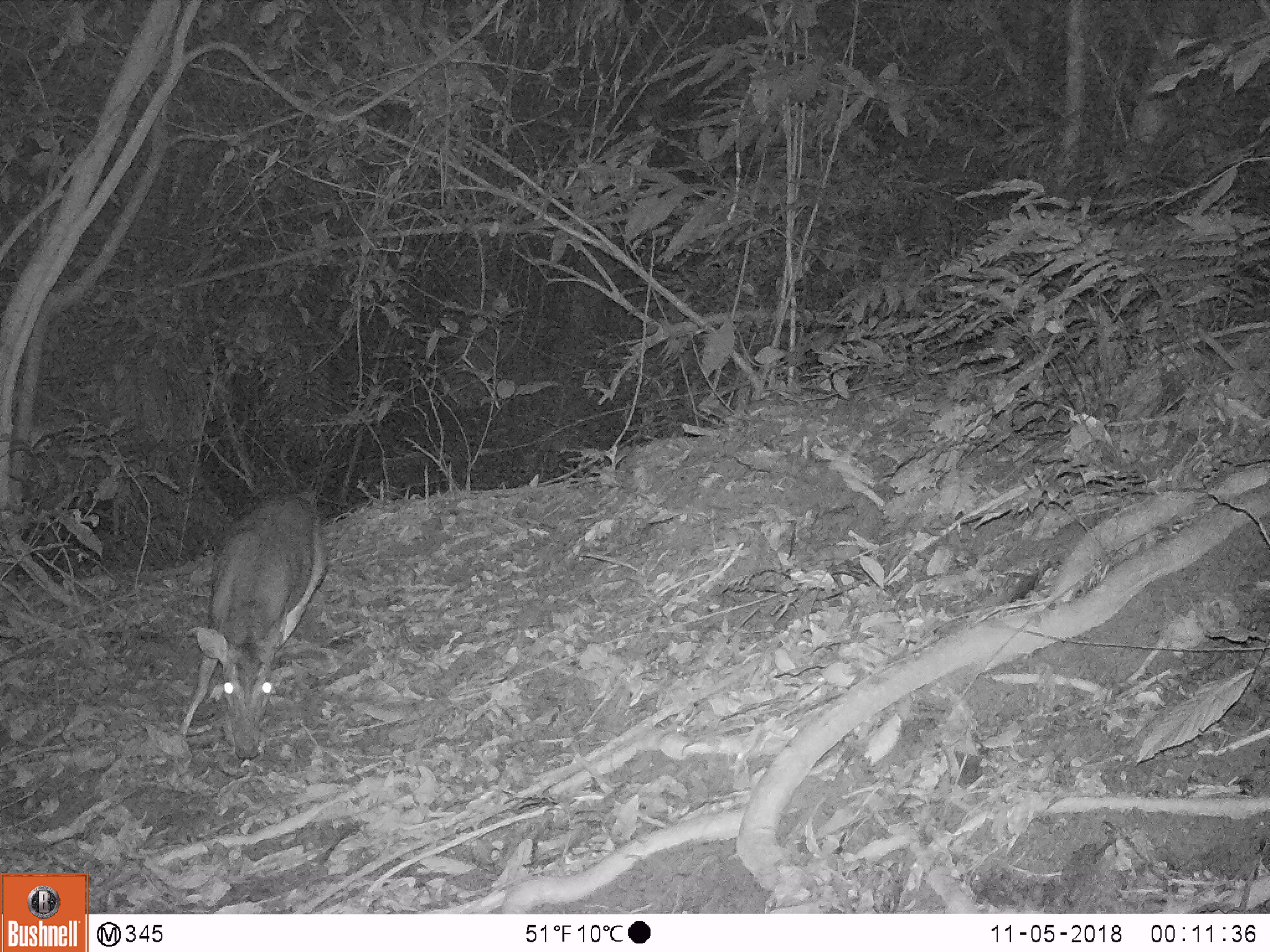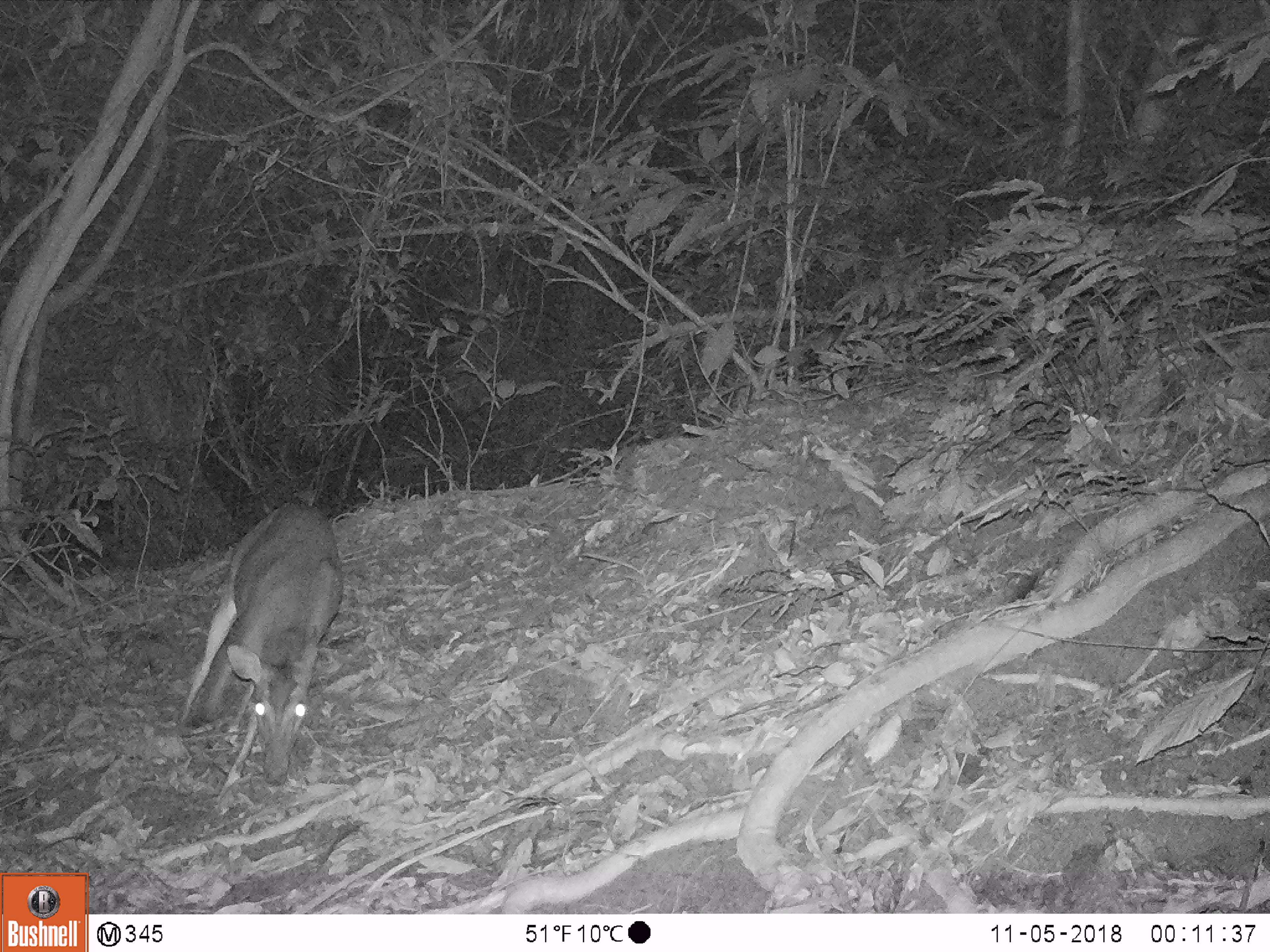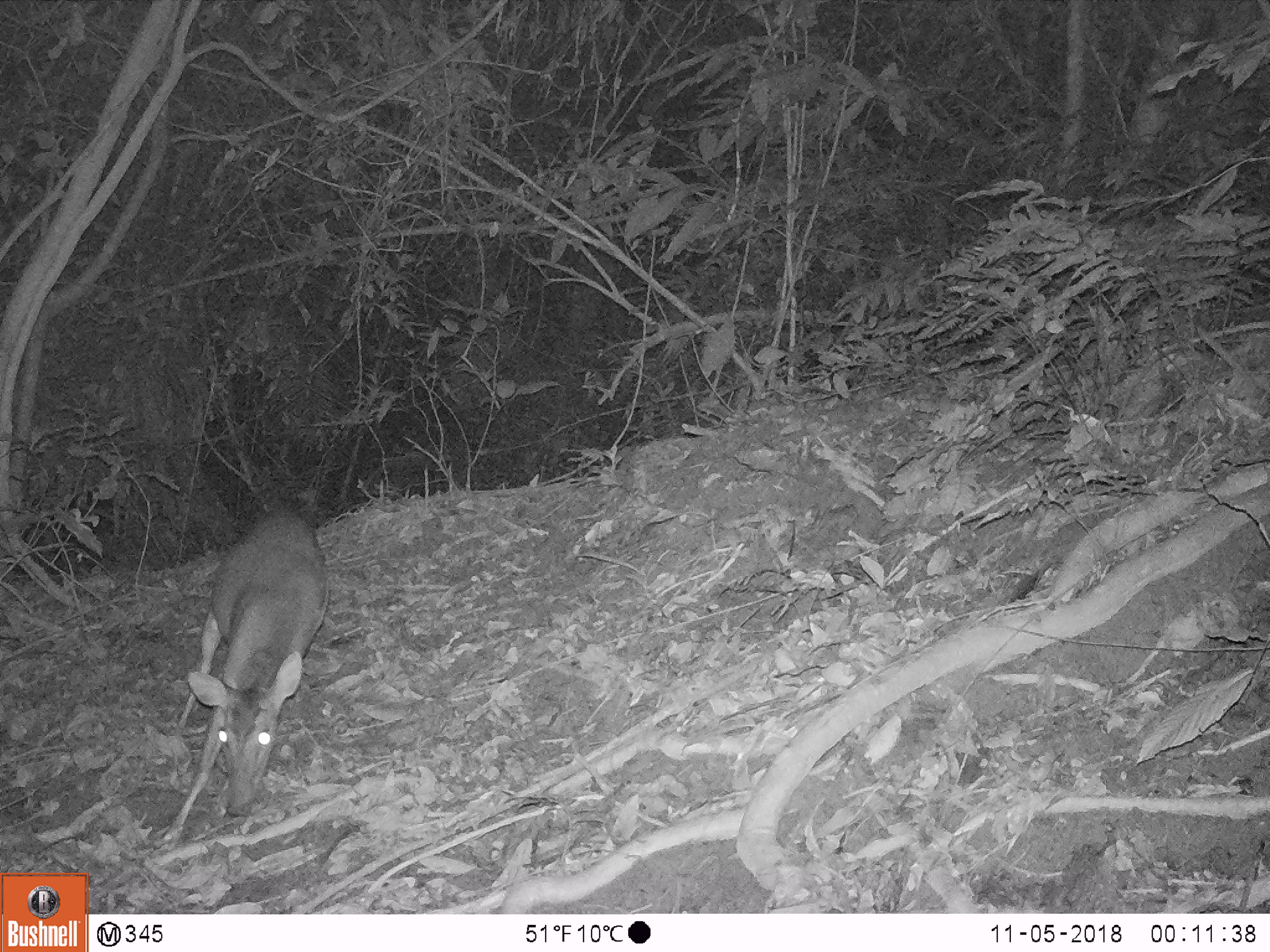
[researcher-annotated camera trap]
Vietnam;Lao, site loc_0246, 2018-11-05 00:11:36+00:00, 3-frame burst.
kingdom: Animalia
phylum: Chordata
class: Mammalia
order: Artiodactyla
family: Cervidae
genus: Muntiacus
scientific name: Muntiacus vuquangensis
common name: large-antlered muntjac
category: large antlered muntjac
Large antlered muntjac (large-antlered muntjac) (Muntiacus vuquangensis). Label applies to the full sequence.